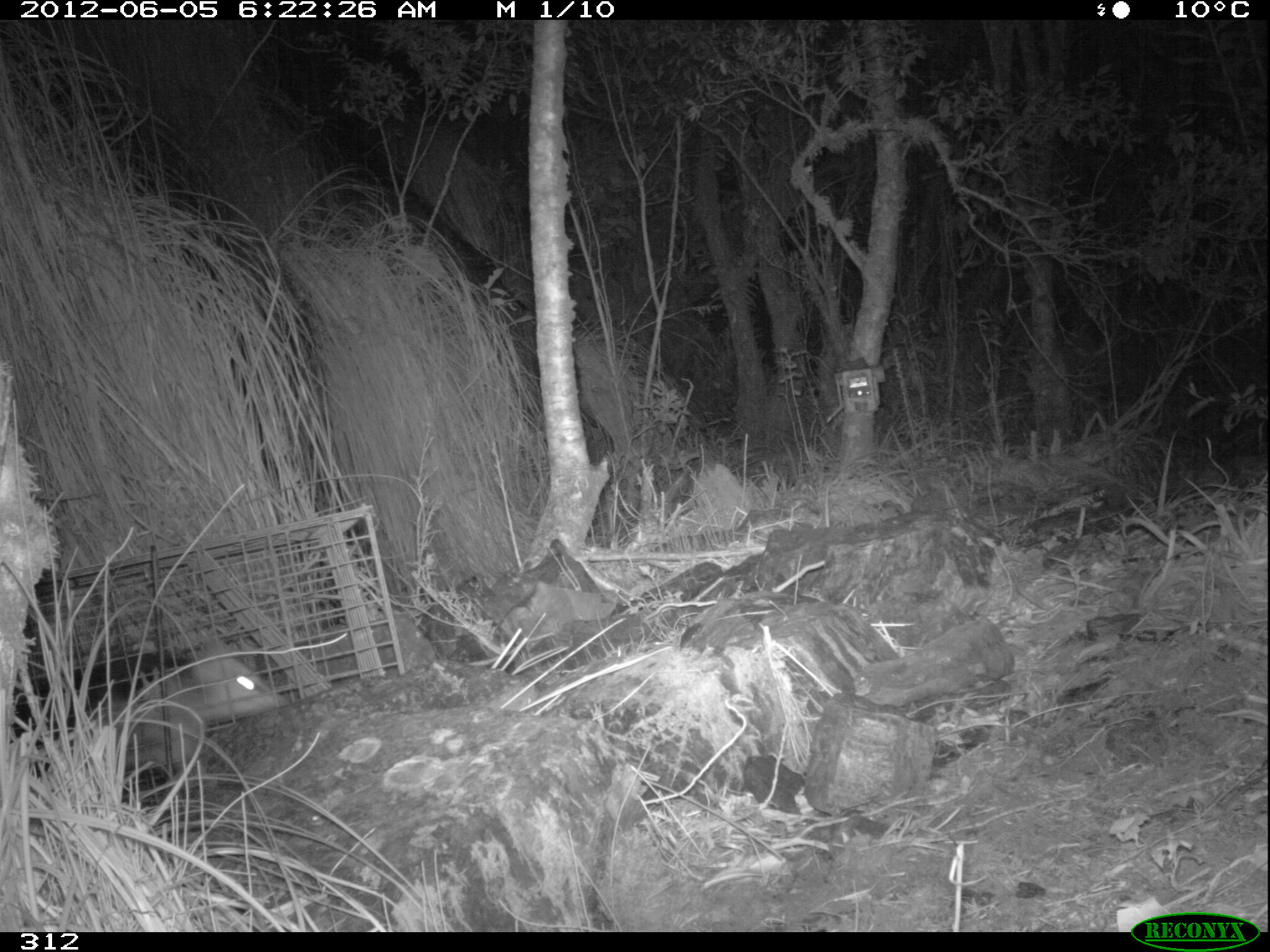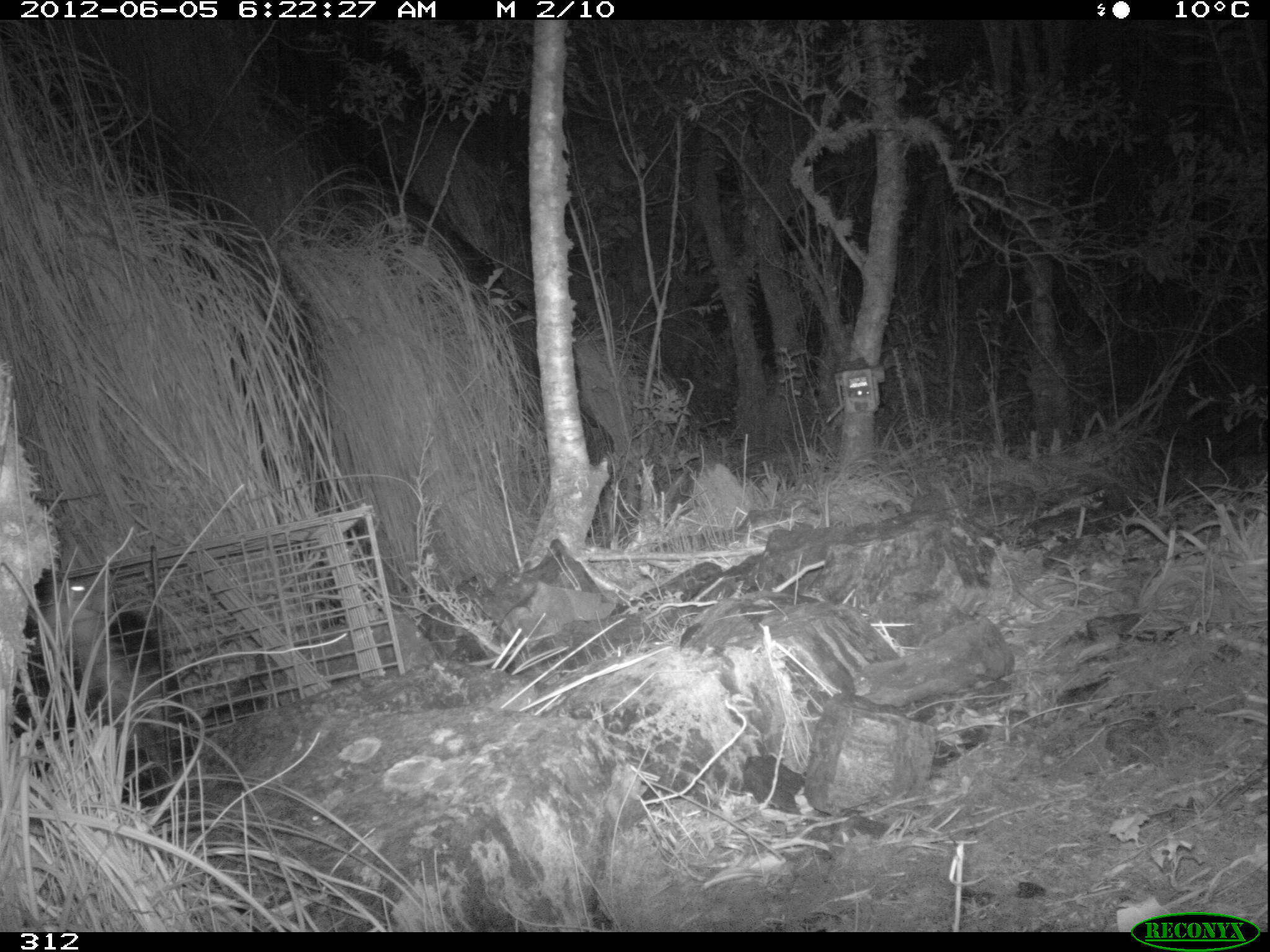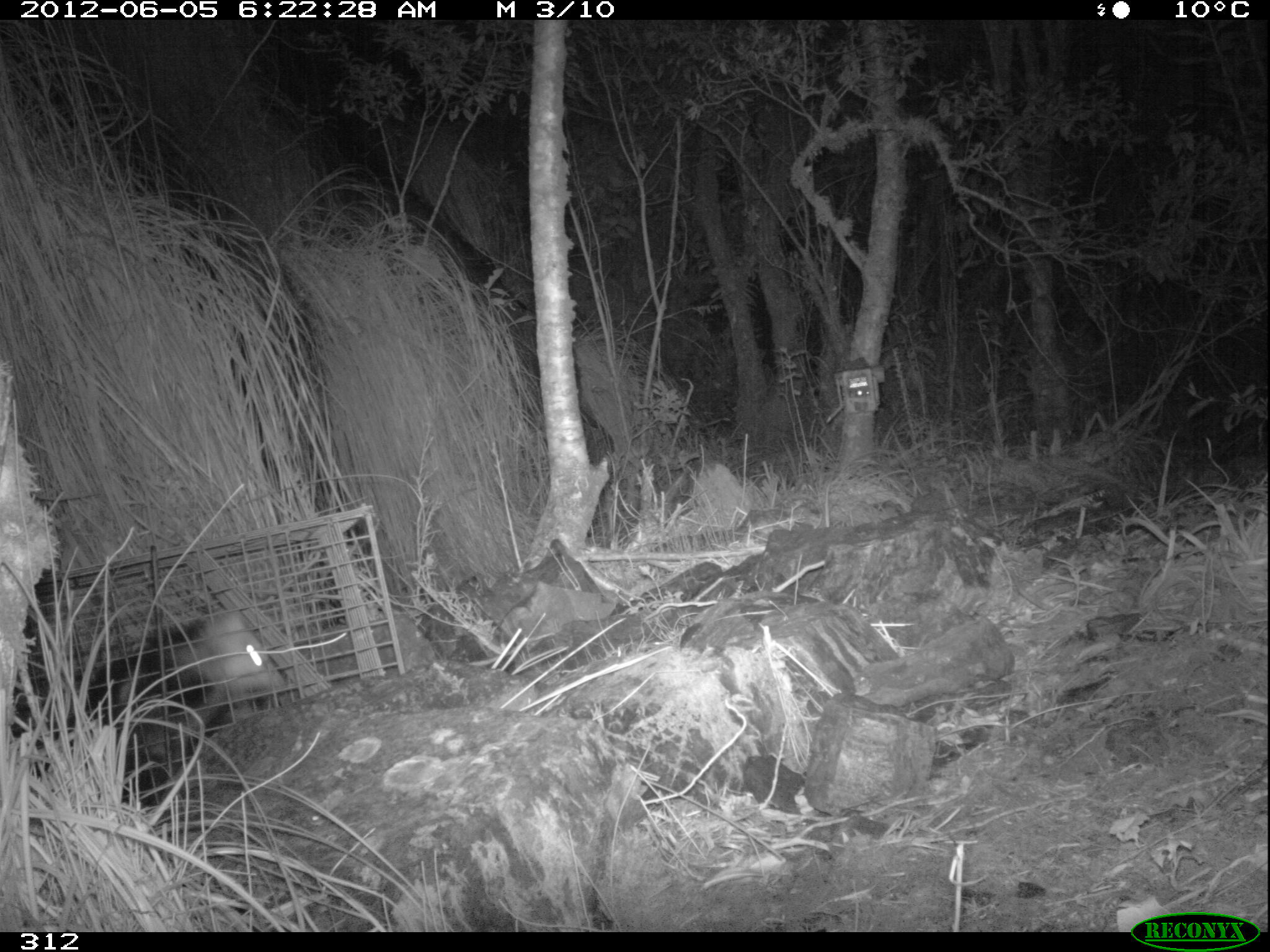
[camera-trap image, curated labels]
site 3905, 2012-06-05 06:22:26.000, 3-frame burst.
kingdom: Animalia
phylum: Chordata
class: Mammalia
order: Didelphimorphia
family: Didelphidae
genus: Didelphis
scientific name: Didelphis pernigra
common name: andean white-eared opossum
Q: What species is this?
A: Didelphis pernigra (andean white-eared opossum).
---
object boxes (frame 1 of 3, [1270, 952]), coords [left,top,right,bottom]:
didelphis pernigra: [5,641,286,786]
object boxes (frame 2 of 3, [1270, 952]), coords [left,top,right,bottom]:
didelphis pernigra: [9,566,192,805]